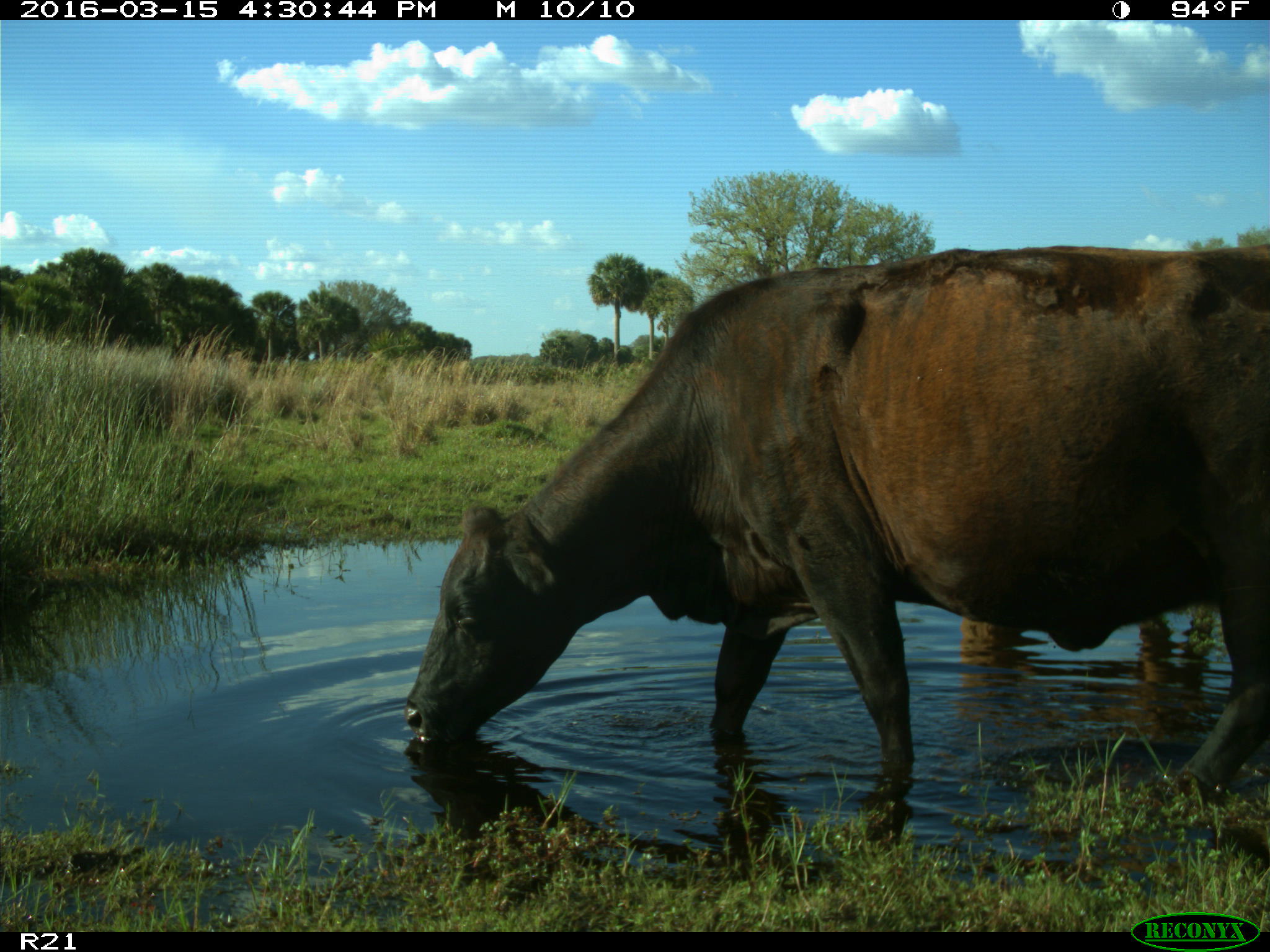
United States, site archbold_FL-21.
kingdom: Animalia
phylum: Chordata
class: Mammalia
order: Artiodactyla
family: Bovidae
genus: Bos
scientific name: Bos taurus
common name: domestic cow